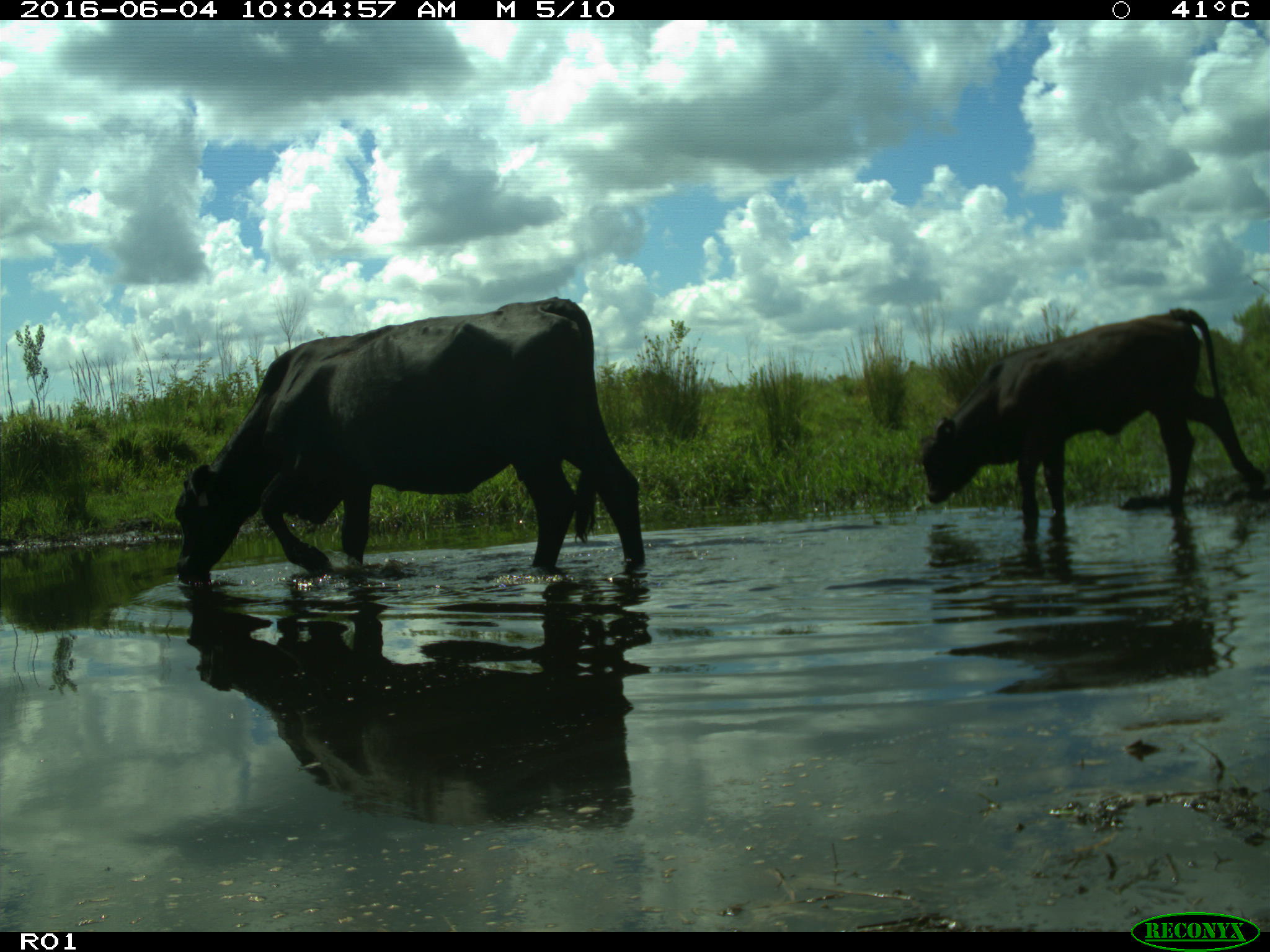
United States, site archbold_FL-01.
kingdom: Animalia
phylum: Chordata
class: Mammalia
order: Artiodactyla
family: Bovidae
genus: Bos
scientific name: Bos taurus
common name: domestic cow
Bos taurus (domestic cow).